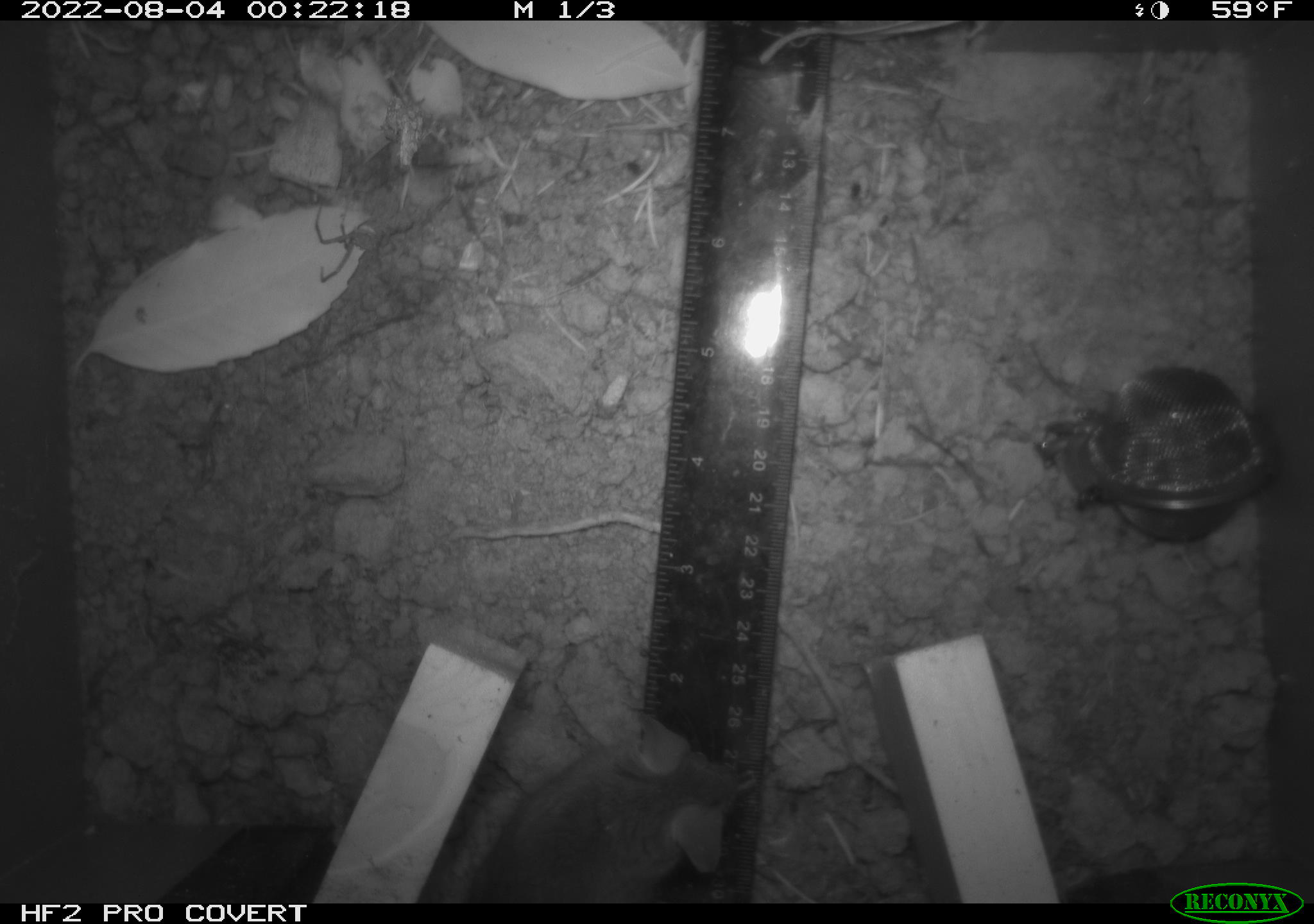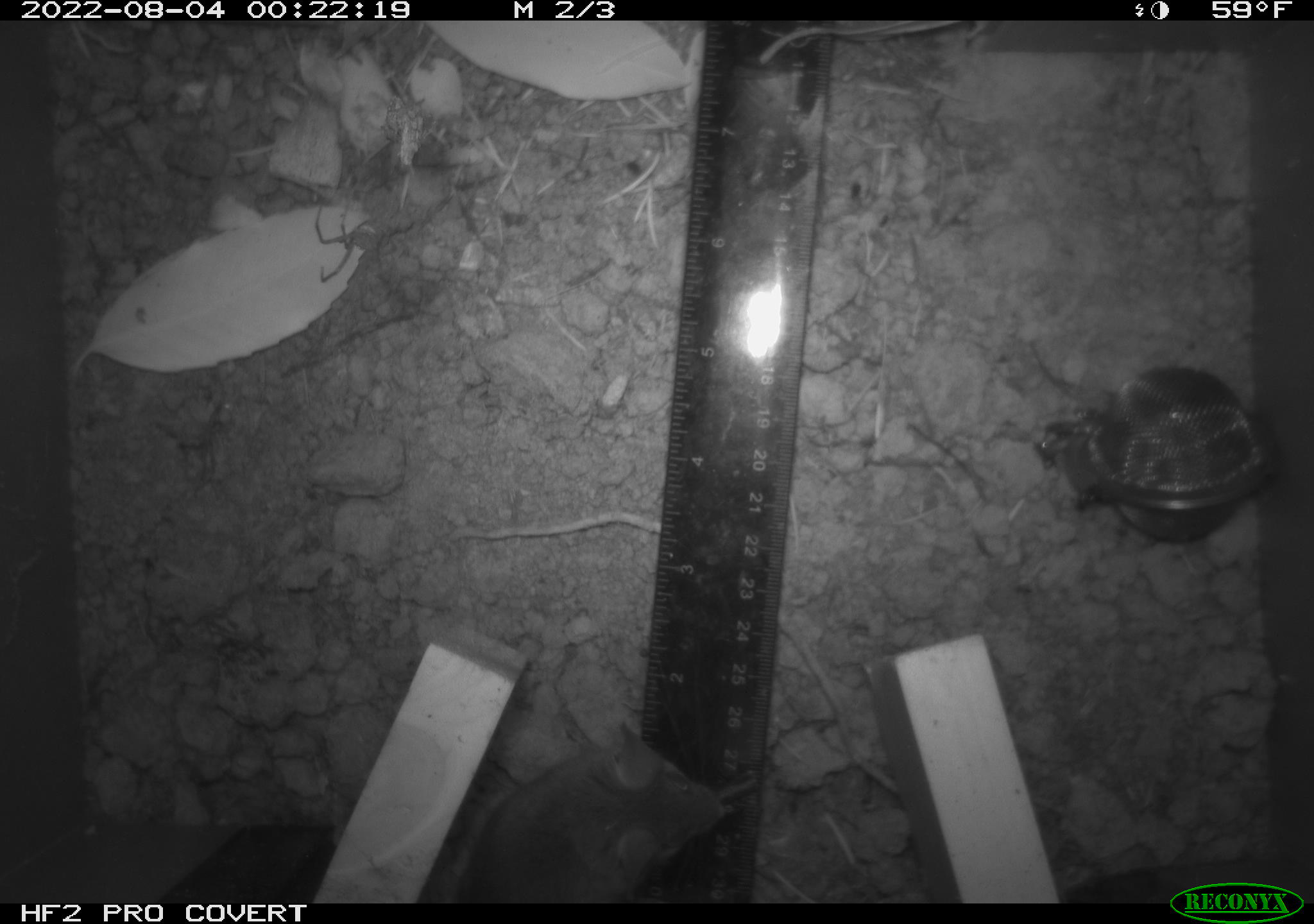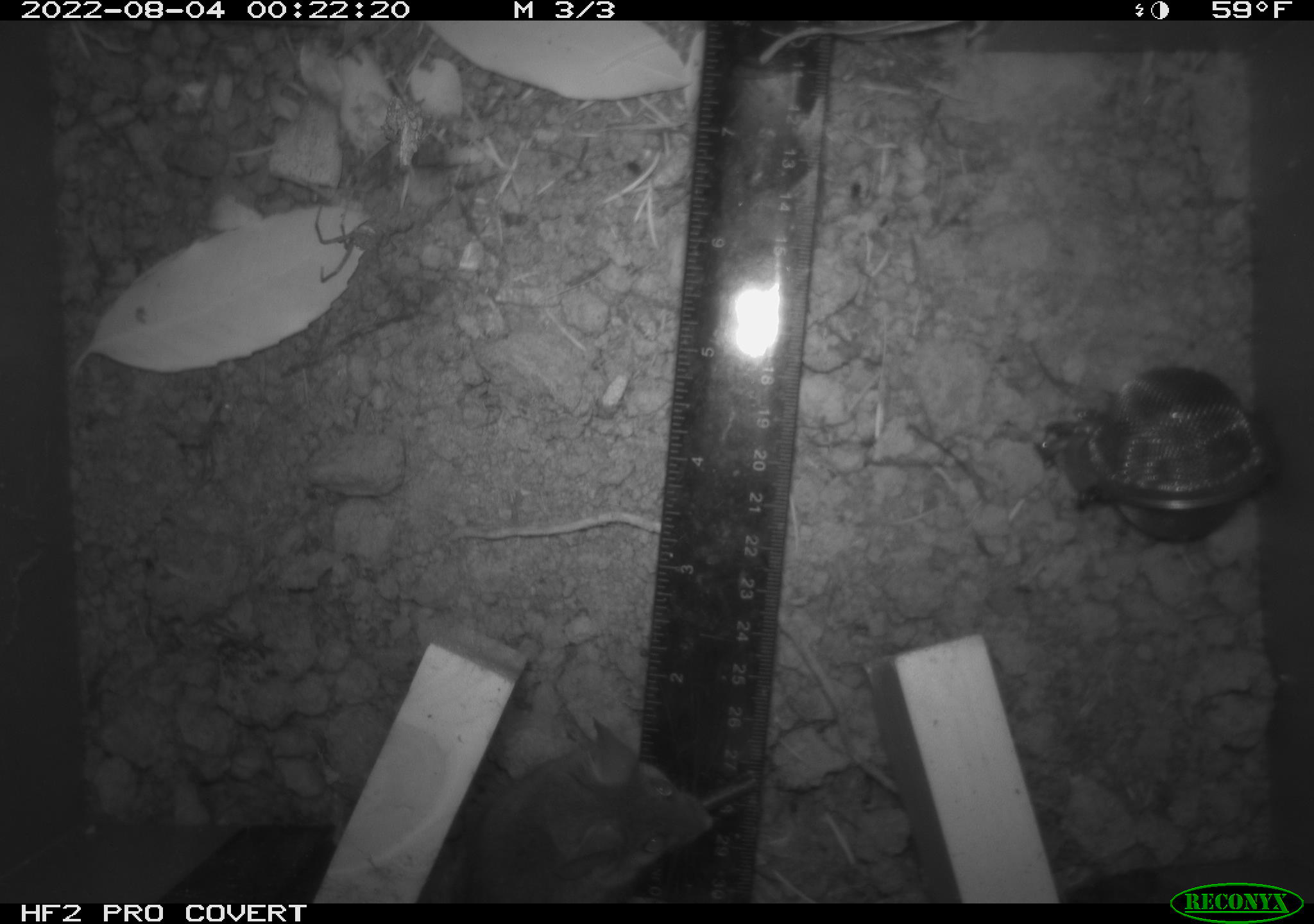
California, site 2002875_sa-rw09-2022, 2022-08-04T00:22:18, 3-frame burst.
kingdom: Animalia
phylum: Chordata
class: Mammalia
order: Rodentia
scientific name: Rodentia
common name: rodent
Rodent (Rodentia).